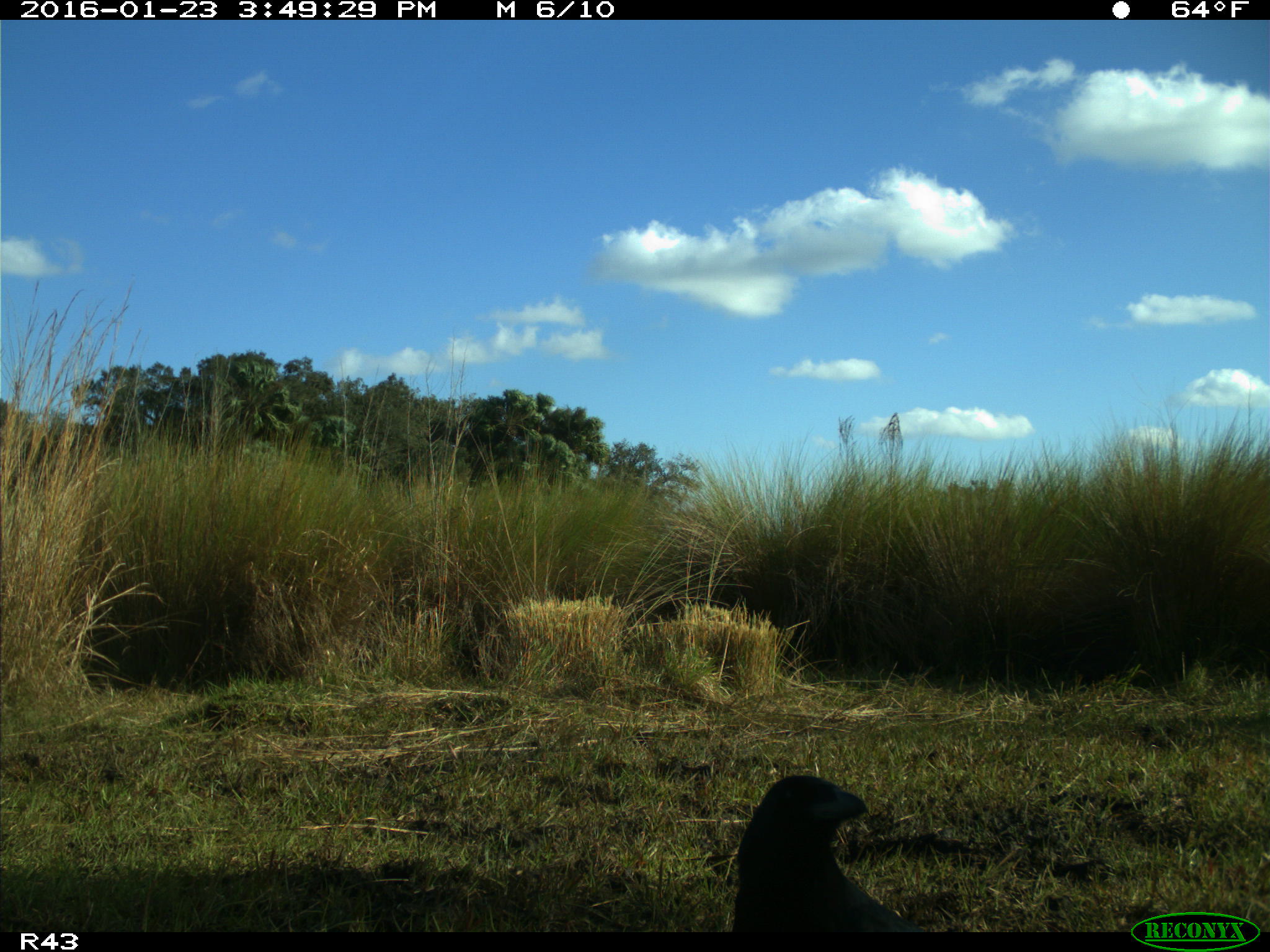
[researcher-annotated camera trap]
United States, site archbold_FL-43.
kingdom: Animalia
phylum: Chordata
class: Aves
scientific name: Aves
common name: birds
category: unidentified bird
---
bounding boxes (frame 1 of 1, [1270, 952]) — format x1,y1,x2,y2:
animal: 730,772,913,935